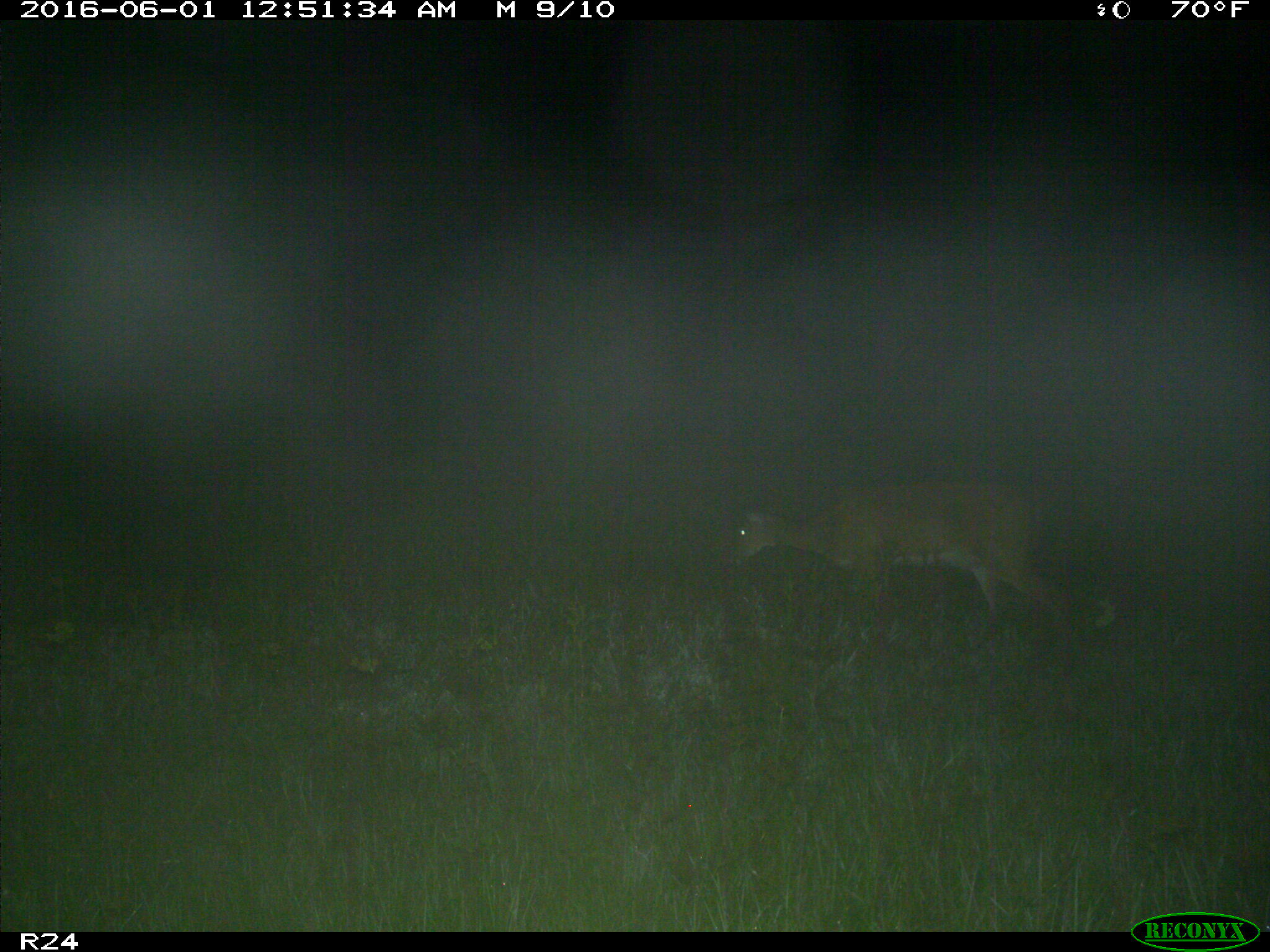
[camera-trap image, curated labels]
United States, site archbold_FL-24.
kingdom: Animalia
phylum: Chordata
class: Mammalia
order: Artiodactyla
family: Cervidae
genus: Odocoileus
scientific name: Odocoileus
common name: deer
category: unidentified deer